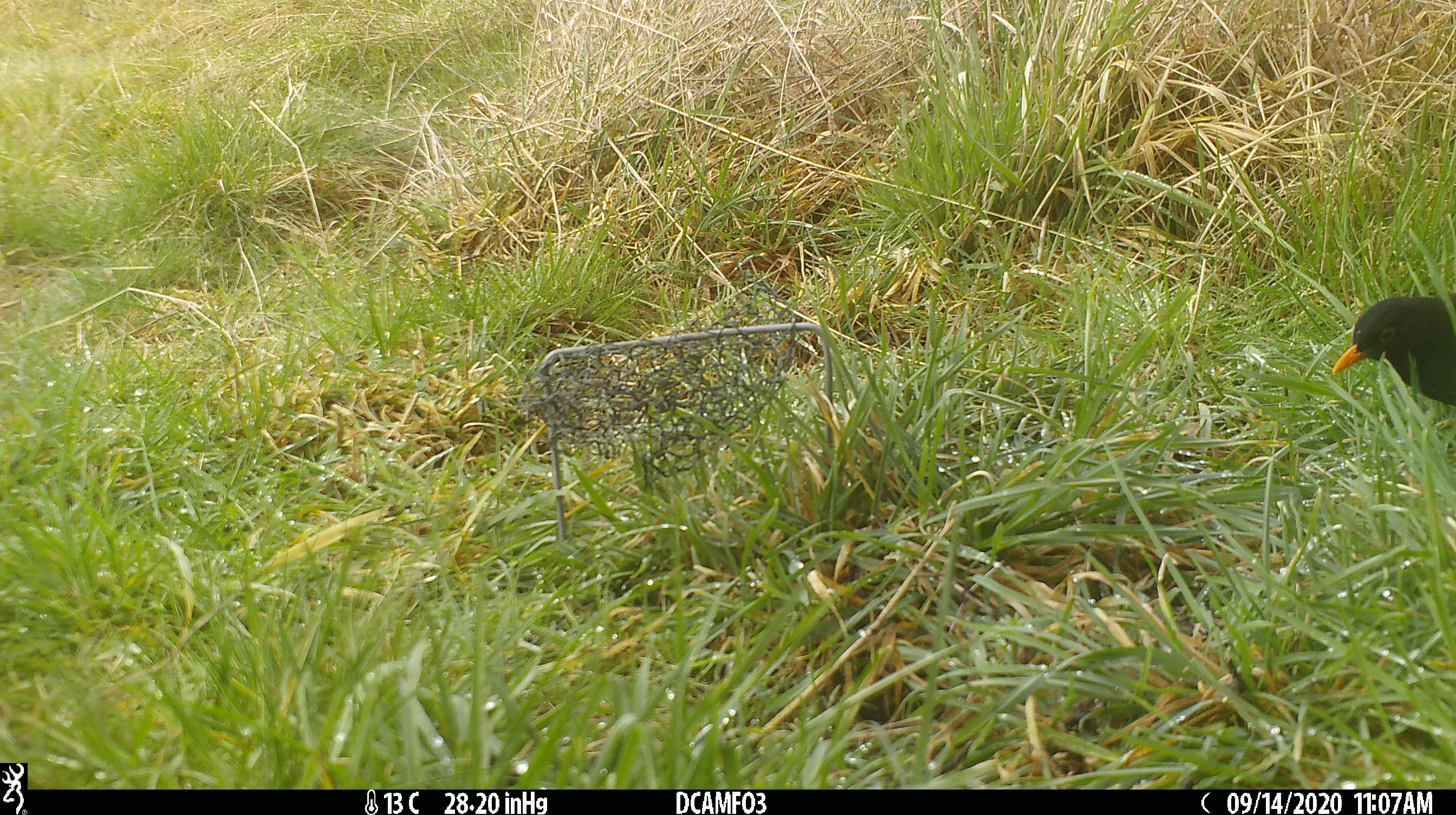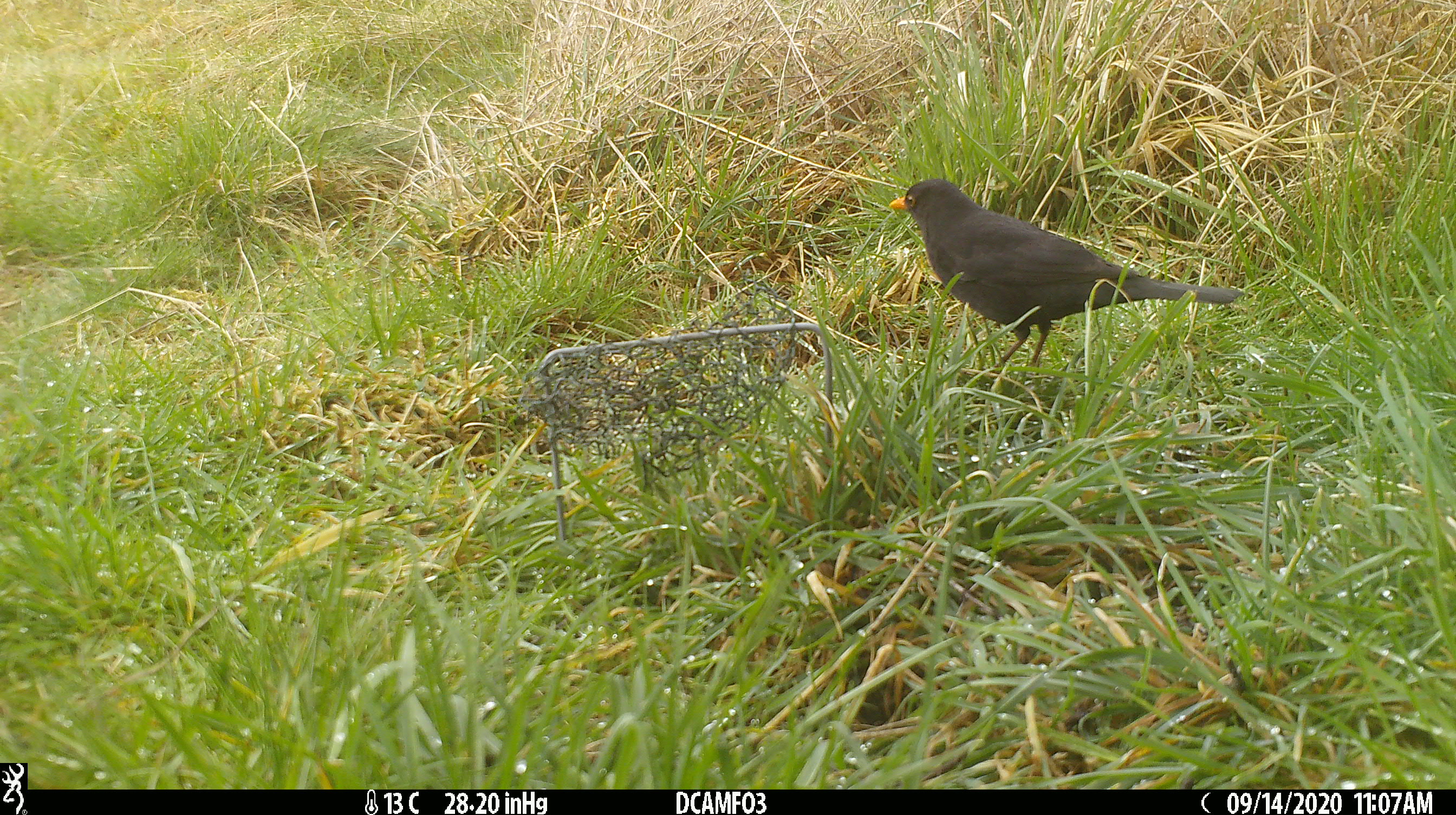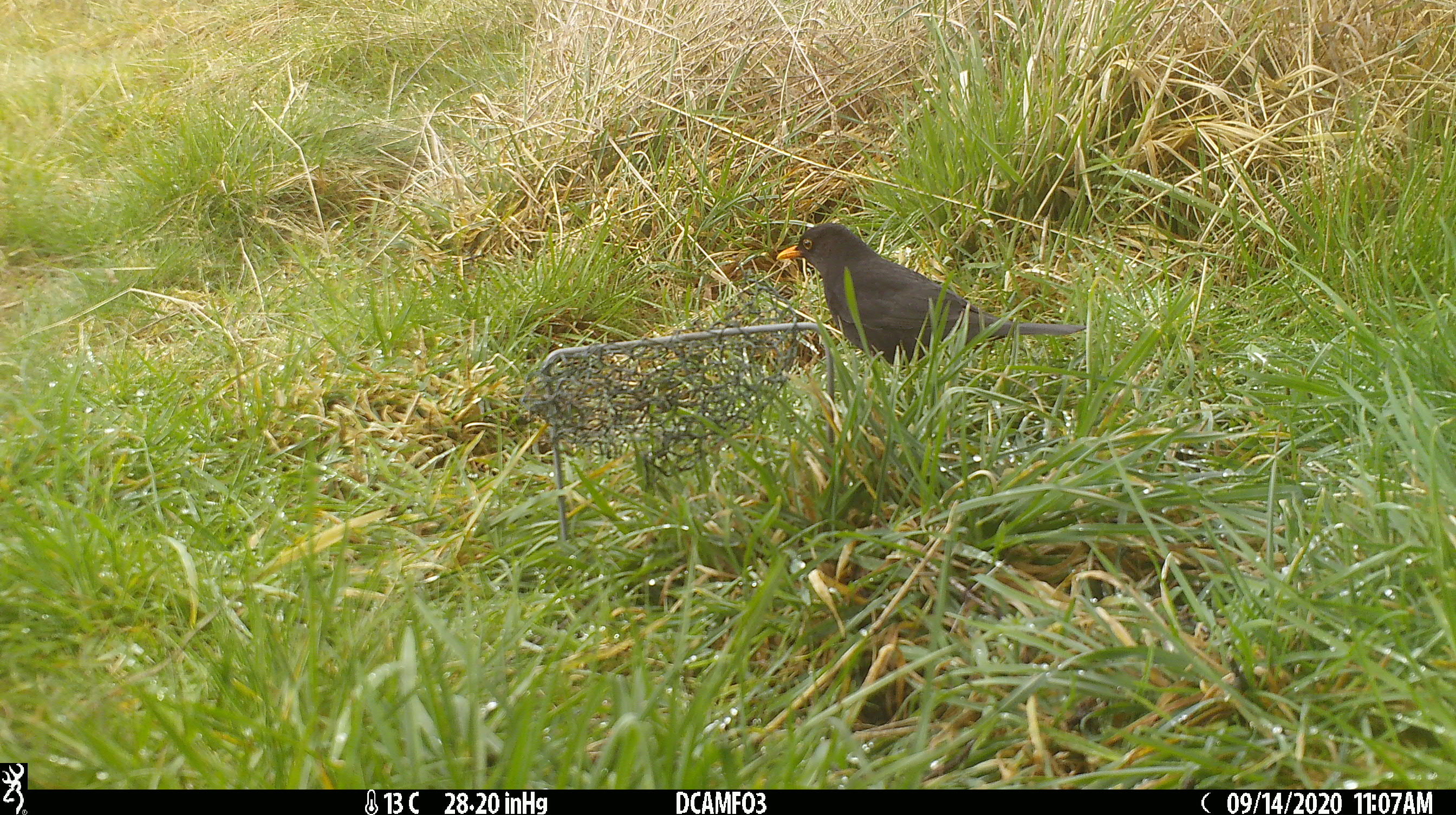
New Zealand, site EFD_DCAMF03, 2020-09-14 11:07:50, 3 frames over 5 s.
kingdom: Animalia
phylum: Chordata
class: Aves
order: Passeriformes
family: Turdidae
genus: Turdus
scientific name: Turdus merula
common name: eurasian blackbird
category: blackbird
Blackbird (eurasian blackbird) (Turdus merula).